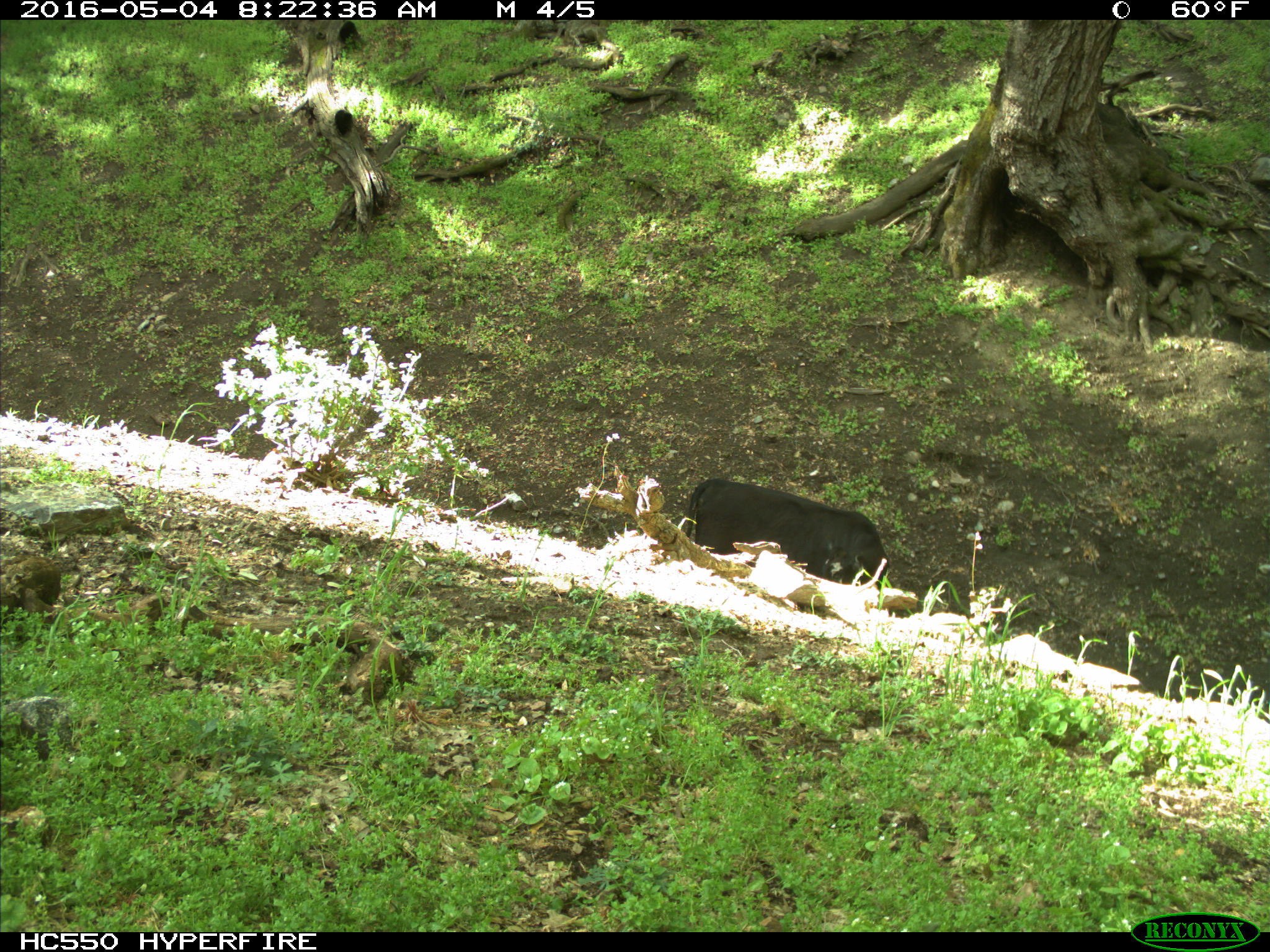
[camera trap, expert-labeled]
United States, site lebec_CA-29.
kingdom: Animalia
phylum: Chordata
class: Mammalia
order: Artiodactyla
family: Bovidae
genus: Bos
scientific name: Bos taurus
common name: domestic cow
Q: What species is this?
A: Bos taurus (domestic cow).